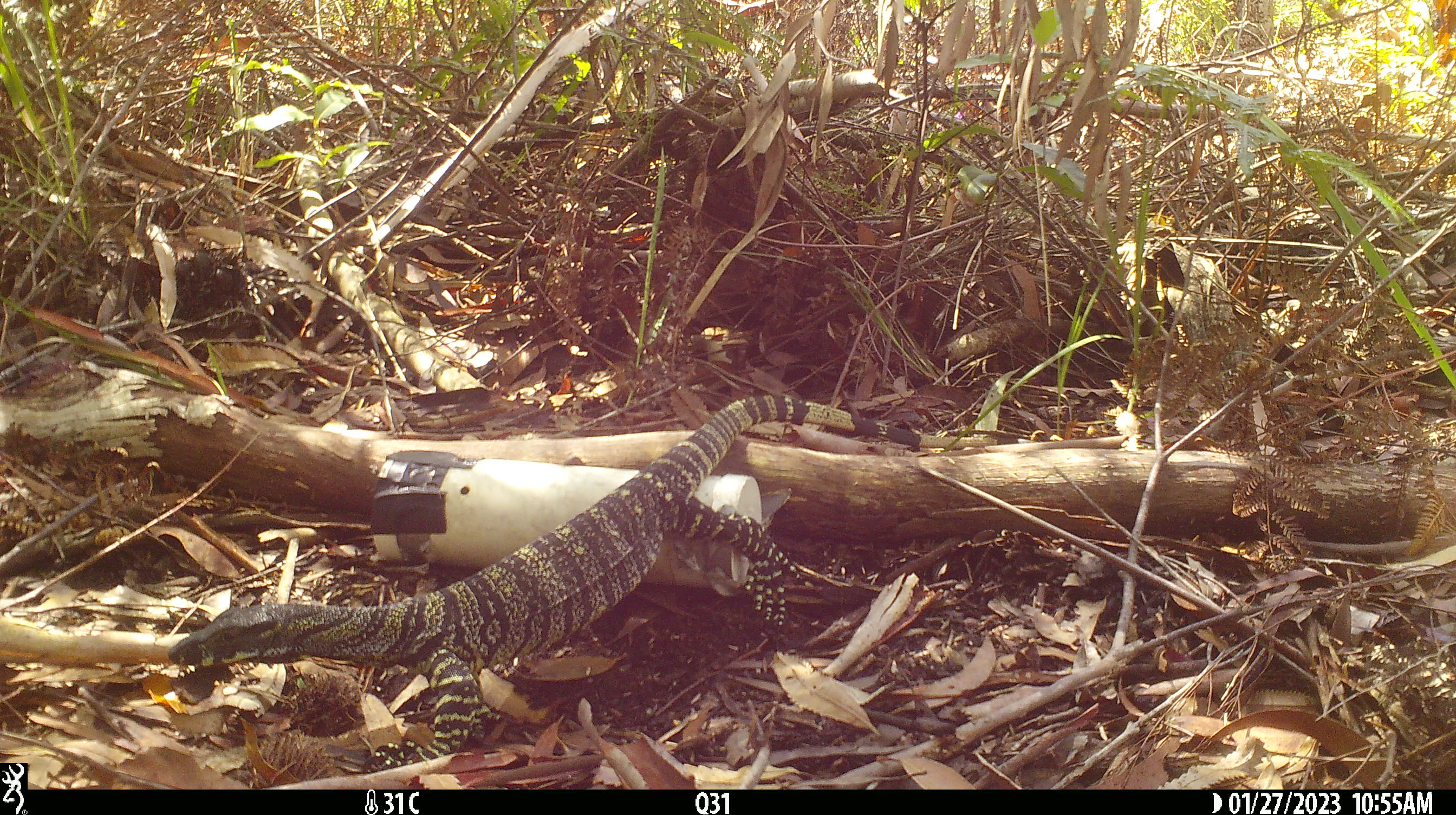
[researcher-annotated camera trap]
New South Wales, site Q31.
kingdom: Animalia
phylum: Chordata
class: Reptilia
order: Squamata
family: Varanidae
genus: Varanus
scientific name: Varanus varius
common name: lace monitor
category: goanna